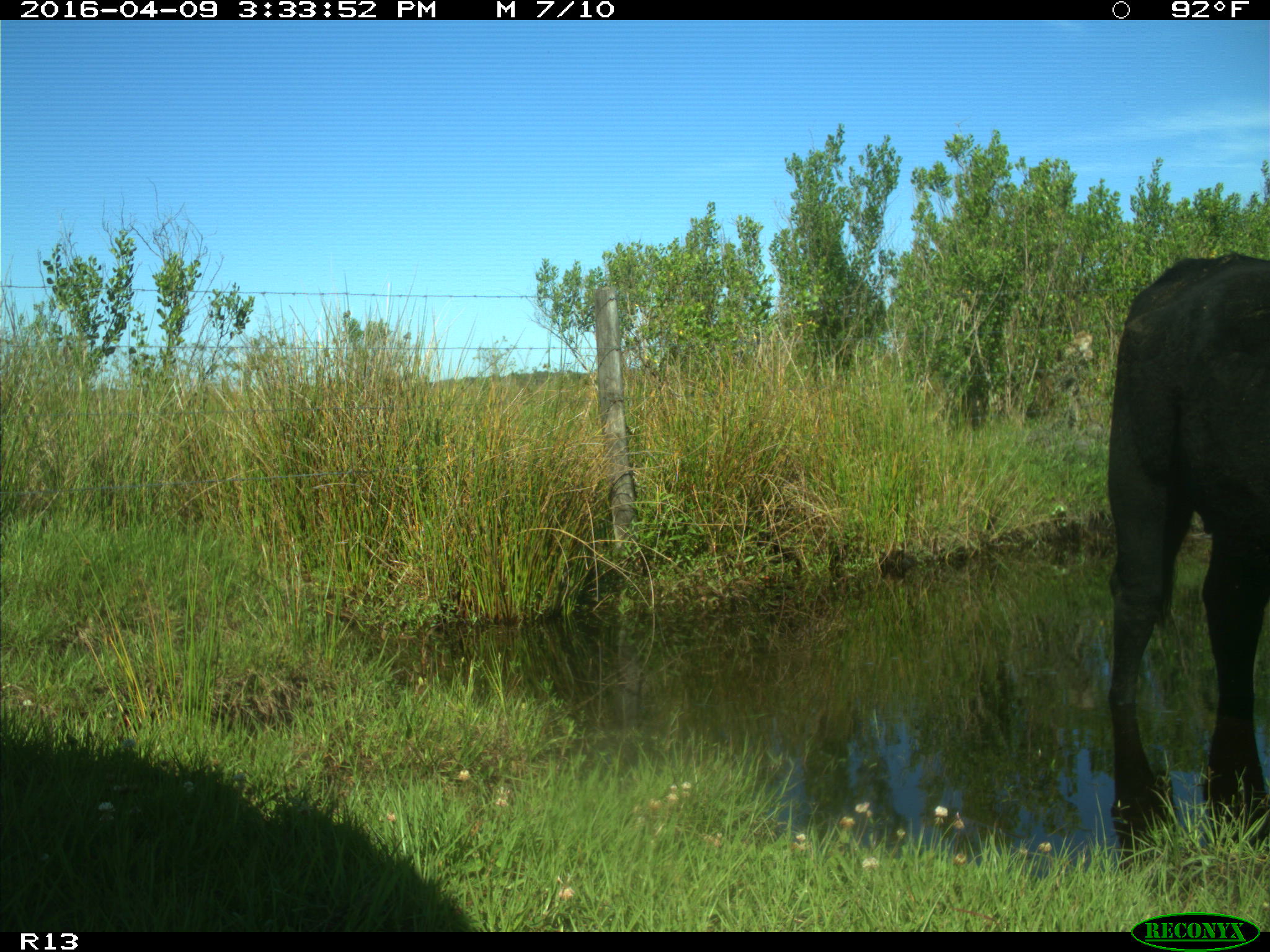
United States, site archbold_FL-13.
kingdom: Animalia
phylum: Chordata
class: Mammalia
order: Artiodactyla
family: Bovidae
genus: Bos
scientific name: Bos taurus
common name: domestic cow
Bos taurus (domestic cow).